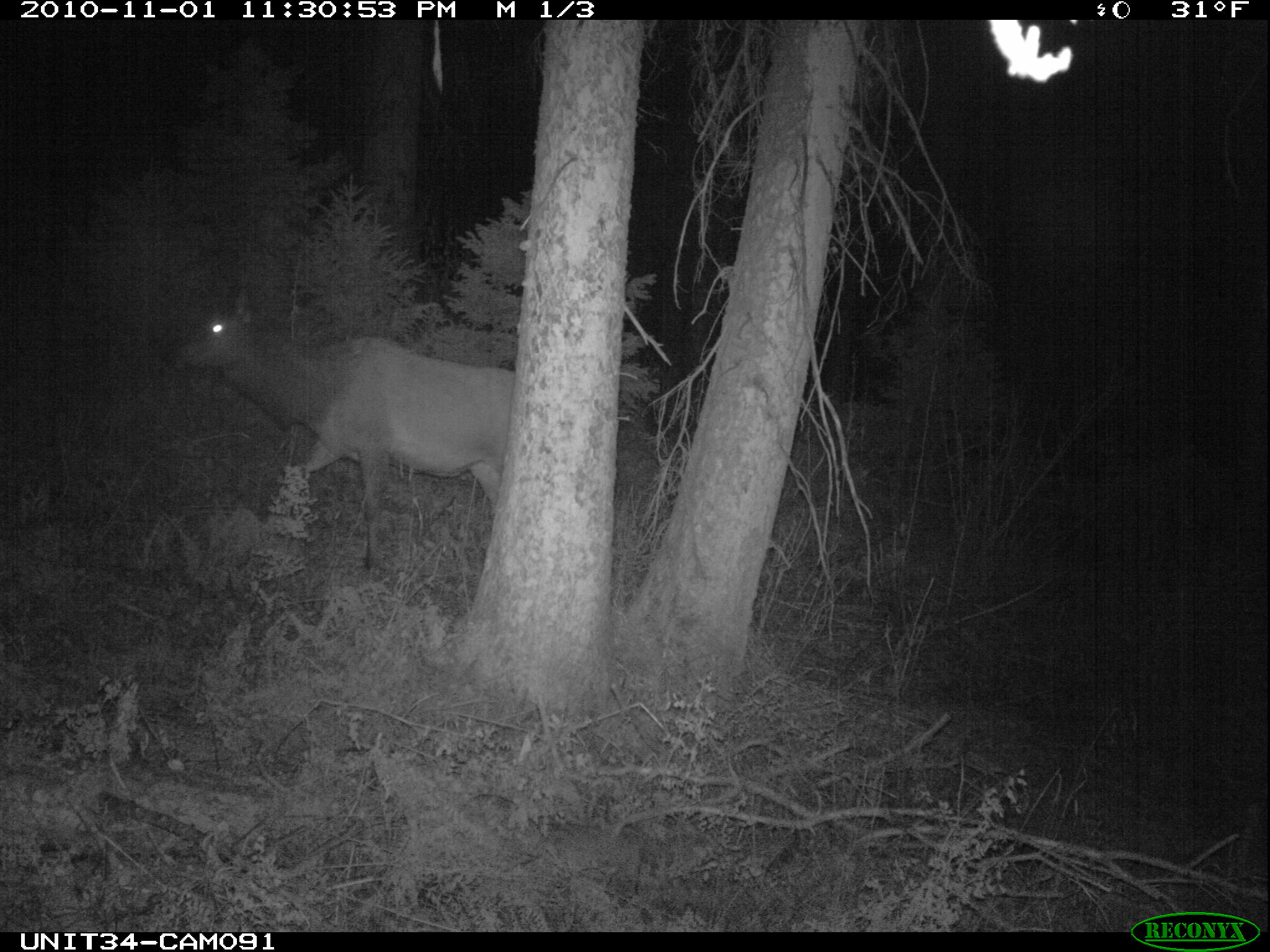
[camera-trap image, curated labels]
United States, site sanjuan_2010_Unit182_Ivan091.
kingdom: Animalia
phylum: Chordata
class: Mammalia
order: Artiodactyla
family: Cervidae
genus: Cervus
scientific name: Cervus elaphus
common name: red deer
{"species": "Cervus elaphus (red deer)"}